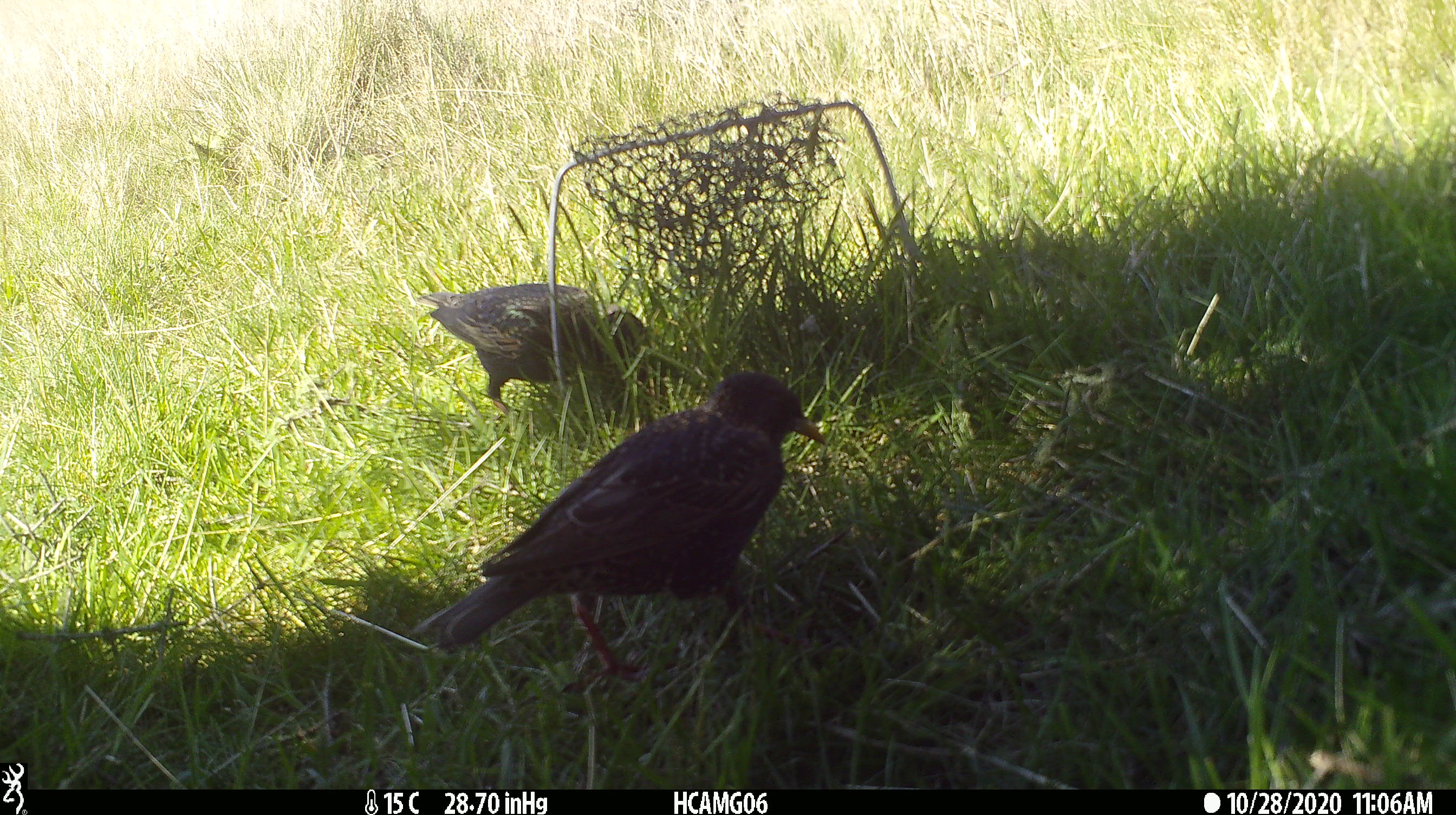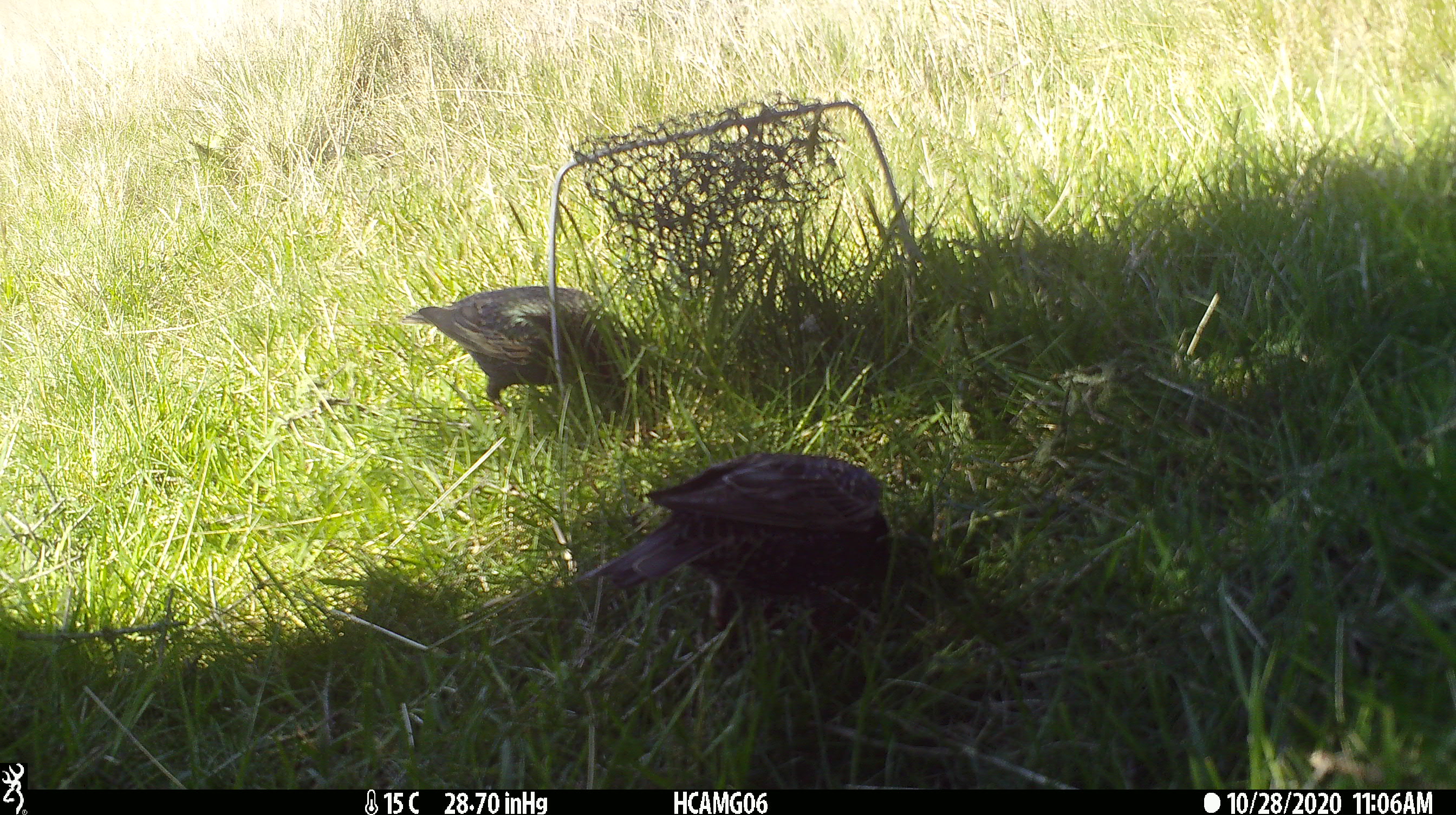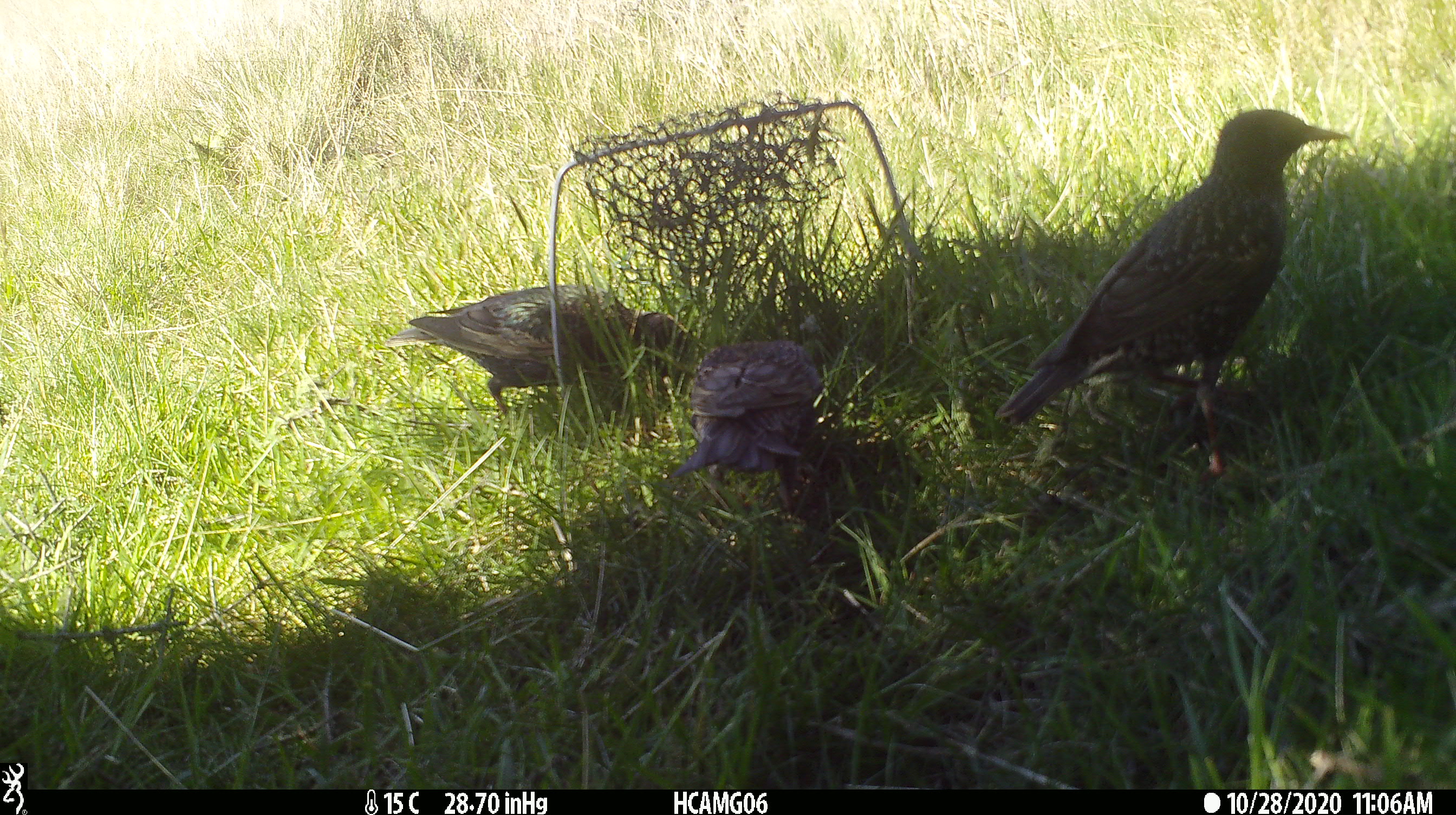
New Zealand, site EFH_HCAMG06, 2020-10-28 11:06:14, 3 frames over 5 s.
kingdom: Animalia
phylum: Chordata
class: Aves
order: Passeriformes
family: Sturnidae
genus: Sturnus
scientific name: Sturnus vulgaris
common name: european starling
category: starling